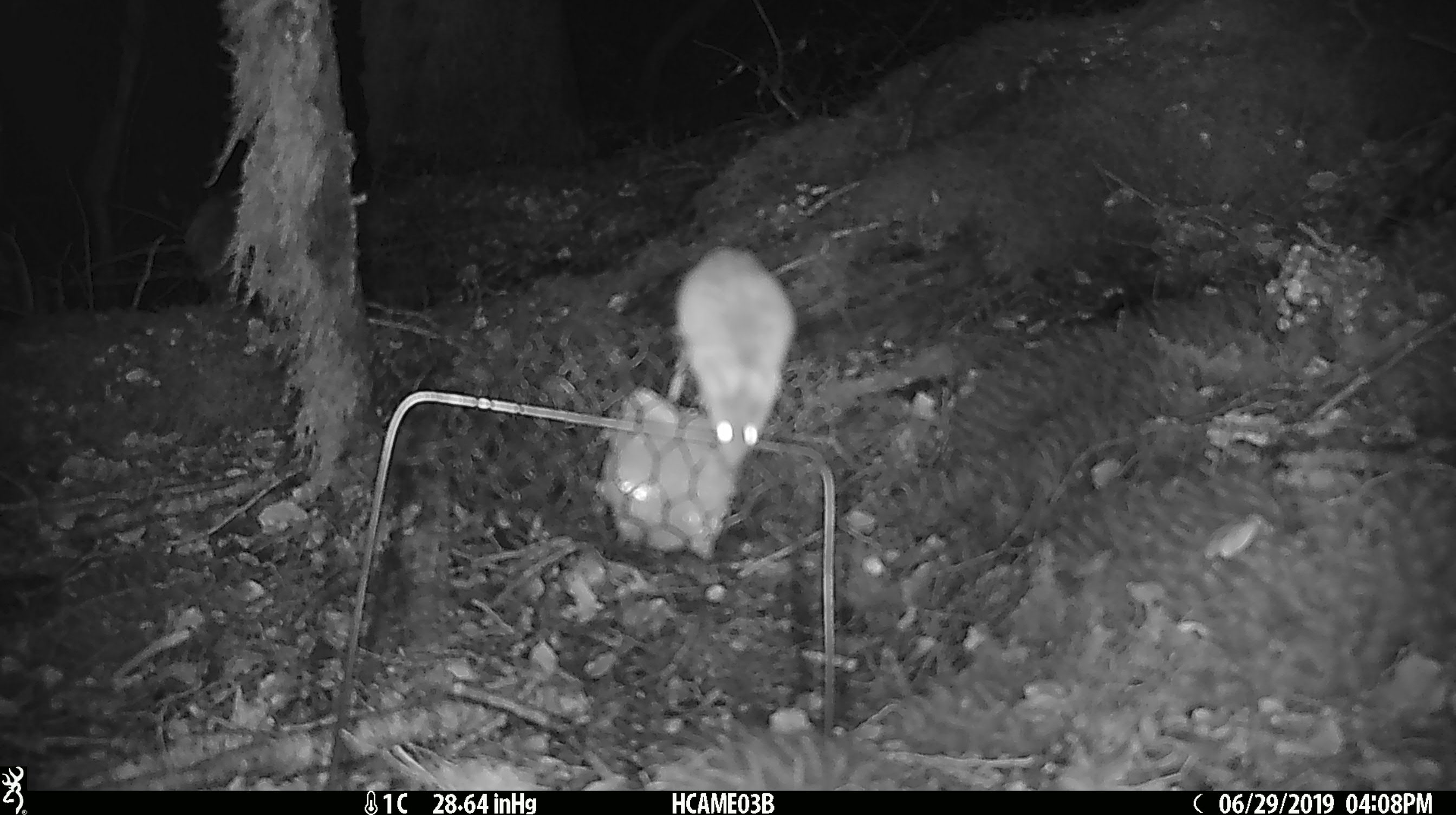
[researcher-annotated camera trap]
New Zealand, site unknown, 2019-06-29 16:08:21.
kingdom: Animalia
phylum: Chordata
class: Mammalia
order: Rodentia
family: Muridae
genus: Mus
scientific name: Mus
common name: mouse